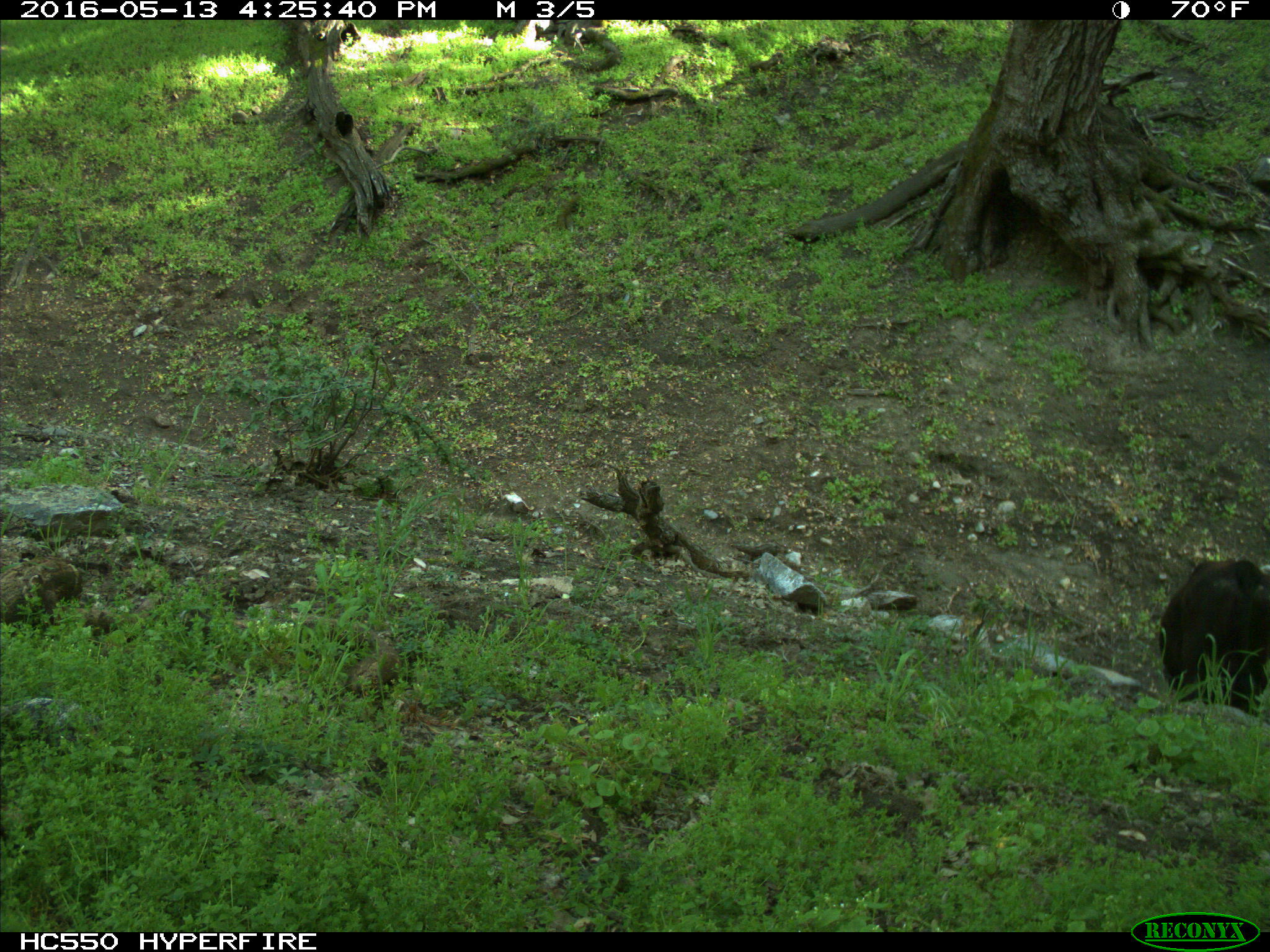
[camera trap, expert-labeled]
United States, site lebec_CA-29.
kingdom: Animalia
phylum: Chordata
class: Mammalia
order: Artiodactyla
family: Bovidae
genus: Bos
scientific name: Bos taurus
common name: domestic cow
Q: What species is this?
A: Bos taurus (domestic cow).